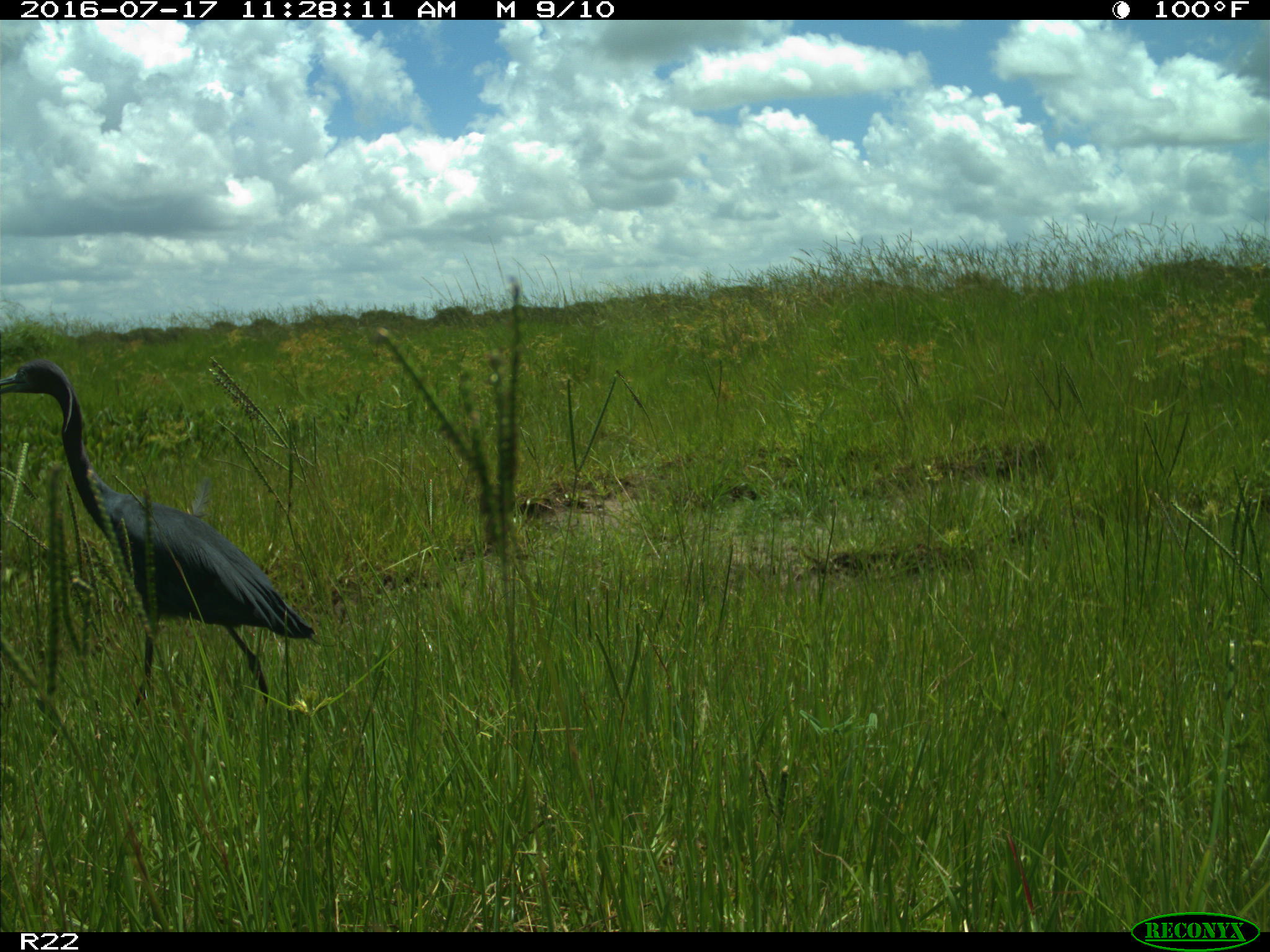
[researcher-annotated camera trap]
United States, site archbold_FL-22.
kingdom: Animalia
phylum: Chordata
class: Aves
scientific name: Aves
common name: birds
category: unidentified bird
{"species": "unidentified bird (birds) (Aves)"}